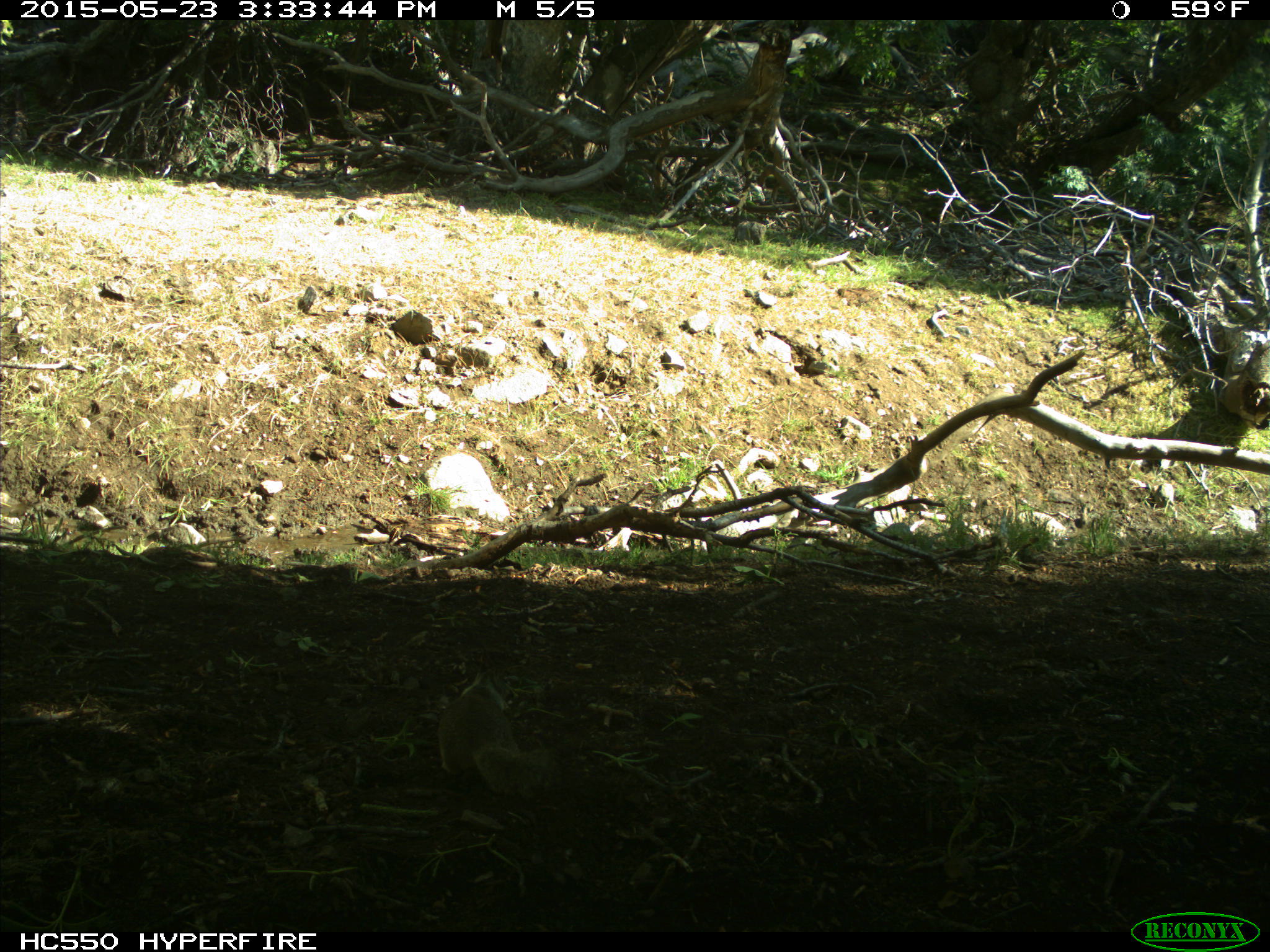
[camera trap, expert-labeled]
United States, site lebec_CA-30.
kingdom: Animalia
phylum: Chordata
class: Mammalia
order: Rodentia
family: Sciuridae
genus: Otospermophilus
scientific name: Otospermophilus beecheyi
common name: california ground squirrel